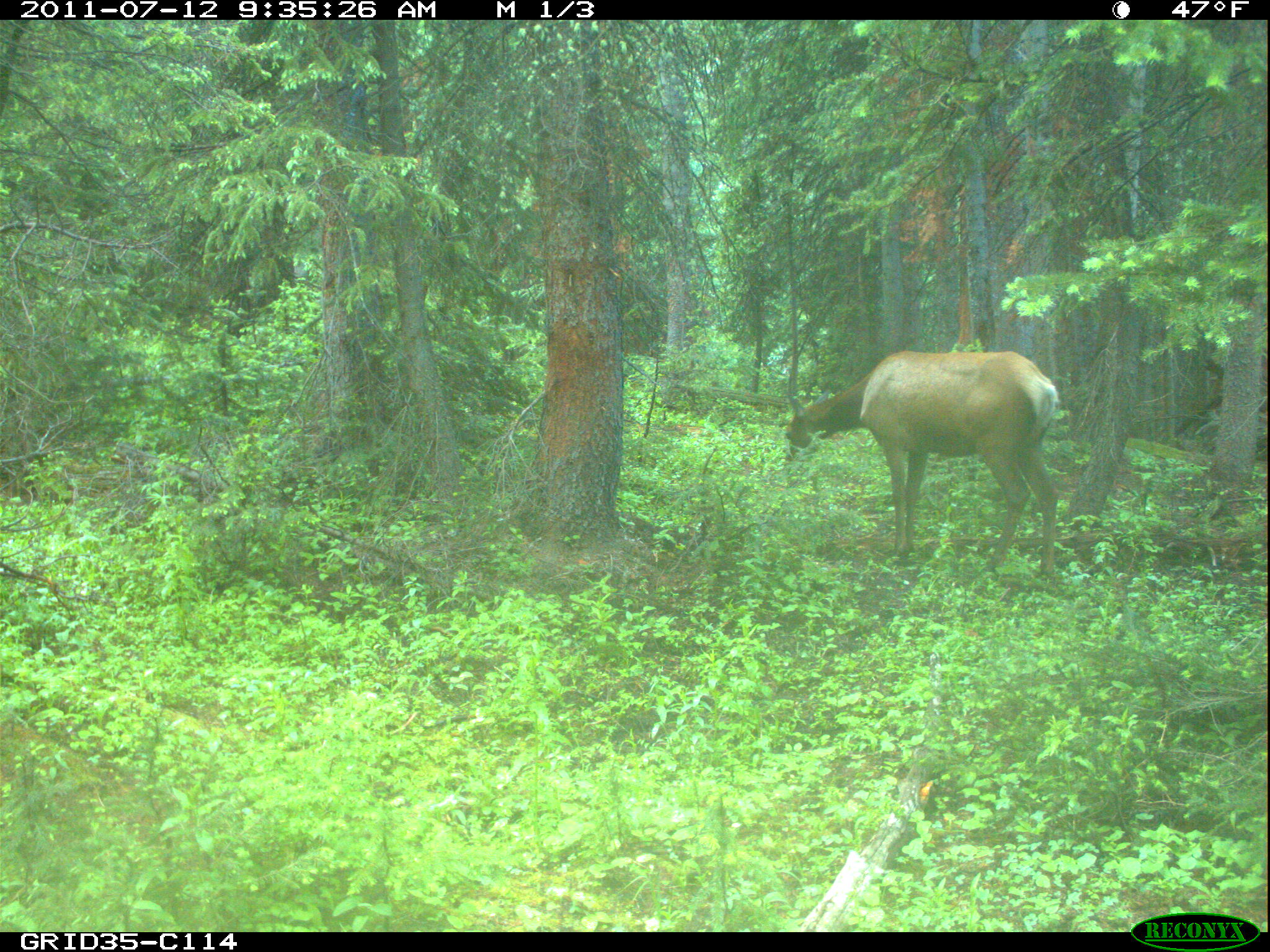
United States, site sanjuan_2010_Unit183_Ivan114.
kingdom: Animalia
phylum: Chordata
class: Mammalia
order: Artiodactyla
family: Cervidae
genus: Cervus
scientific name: Cervus elaphus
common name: red deer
Cervus elaphus (red deer).